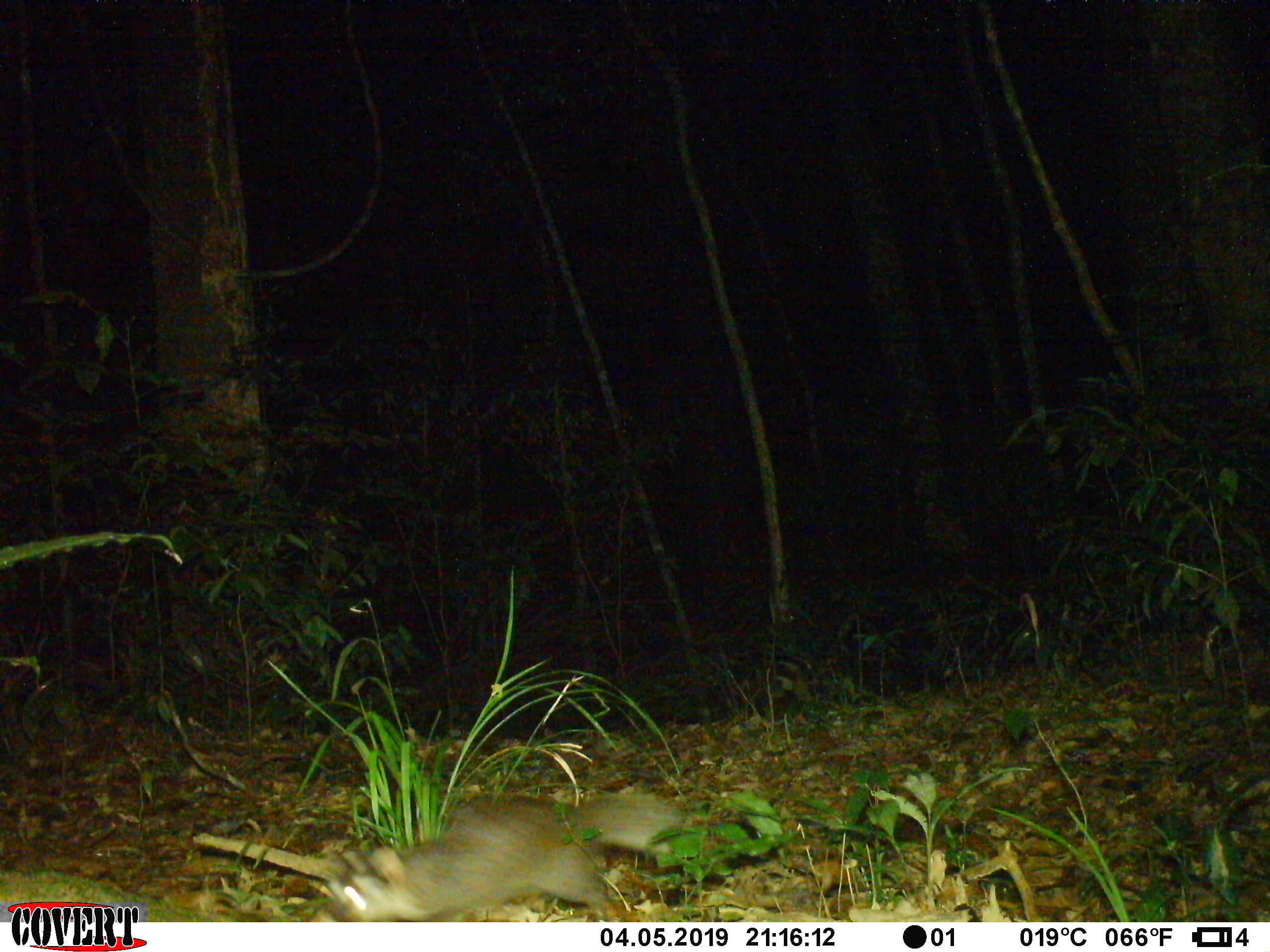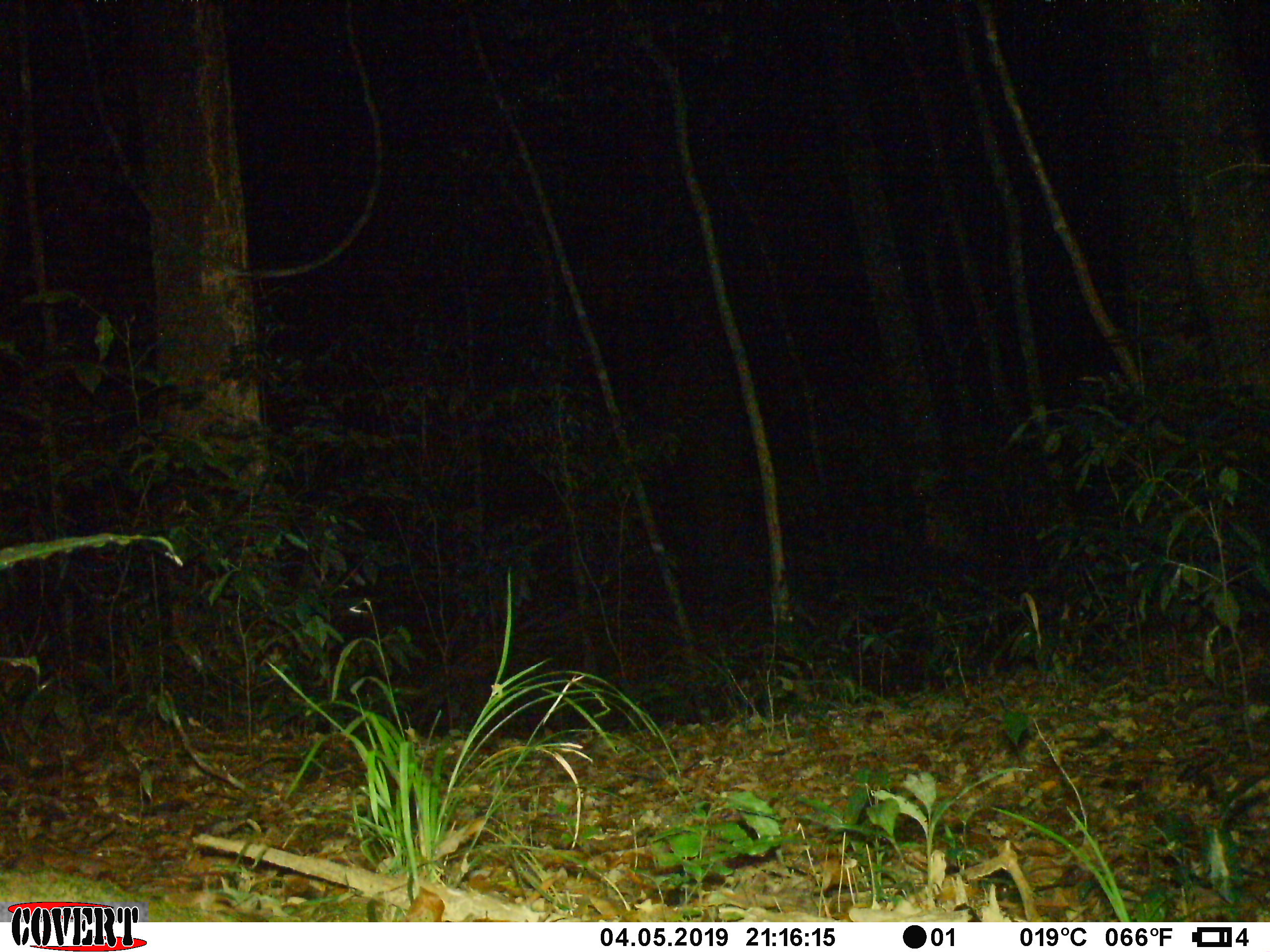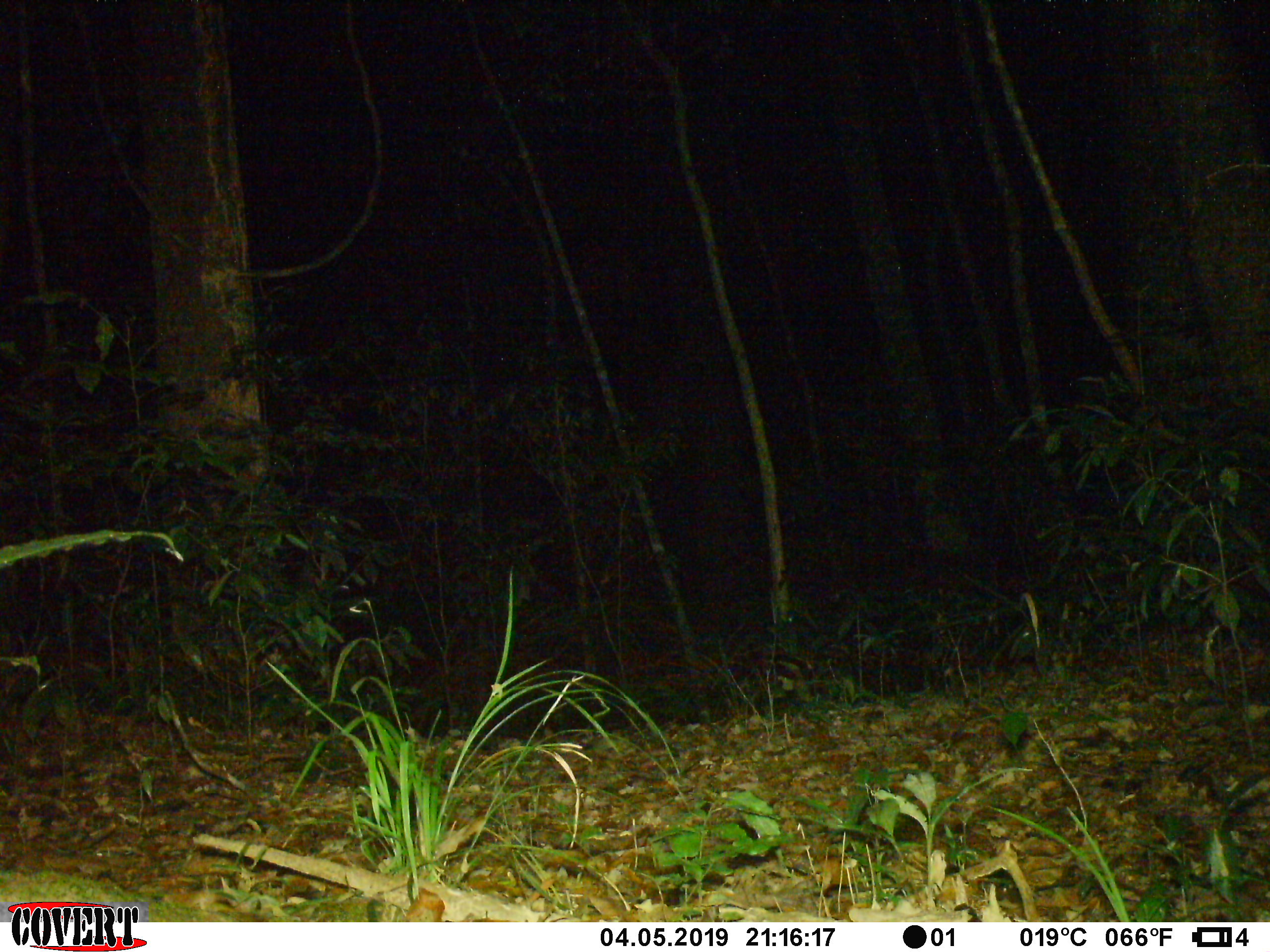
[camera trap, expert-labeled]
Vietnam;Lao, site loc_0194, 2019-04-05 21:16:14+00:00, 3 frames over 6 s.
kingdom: Animalia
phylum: Chordata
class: Mammalia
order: Carnivora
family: Mustelidae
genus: Melogale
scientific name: Melogale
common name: ferret badger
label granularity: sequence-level